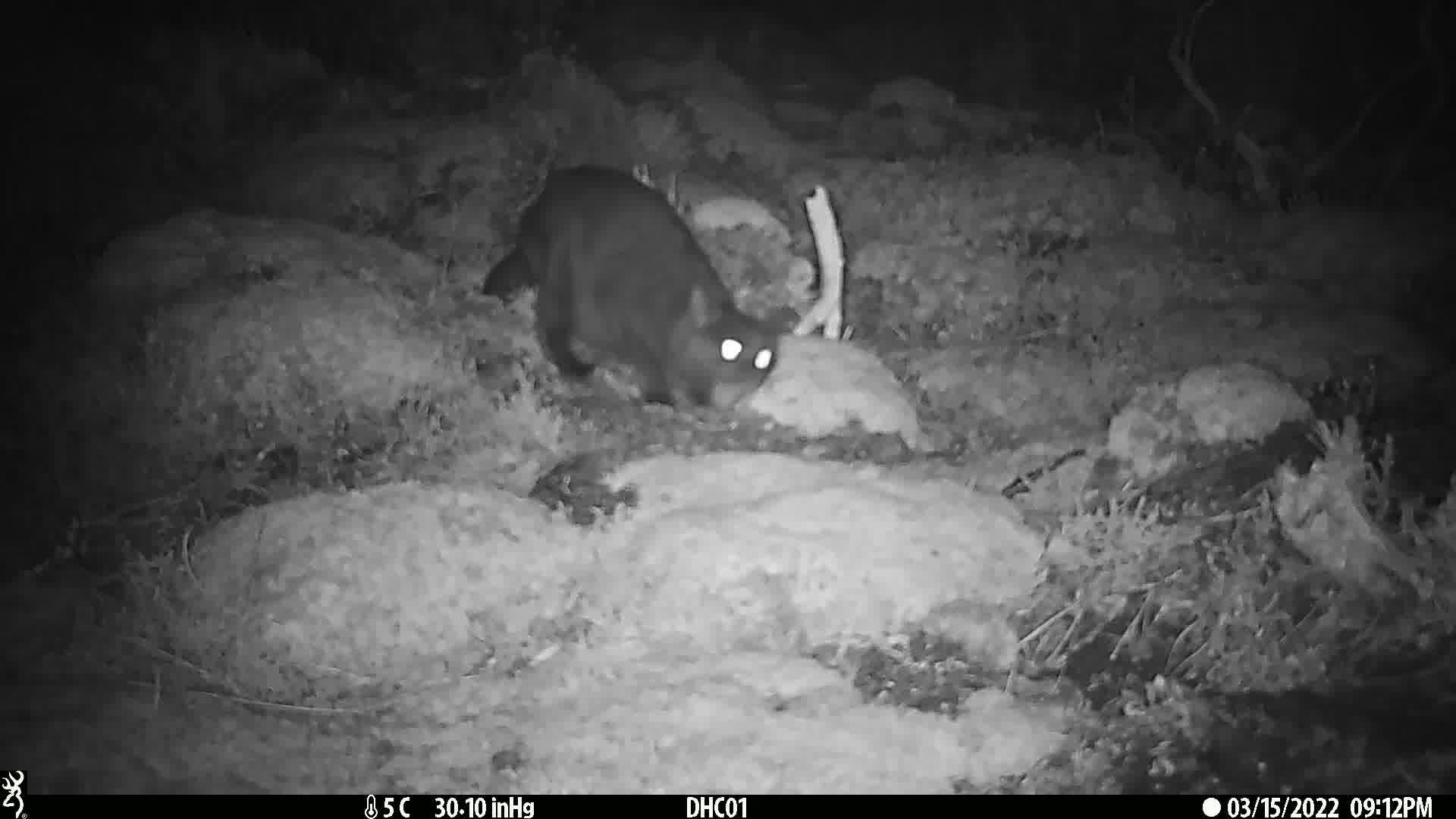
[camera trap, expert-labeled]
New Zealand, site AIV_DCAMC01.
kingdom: Animalia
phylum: Chordata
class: Mammalia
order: Carnivora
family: Felidae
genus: Felis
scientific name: Felis catus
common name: domestic cat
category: cat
Cat (domestic cat) (Felis catus).